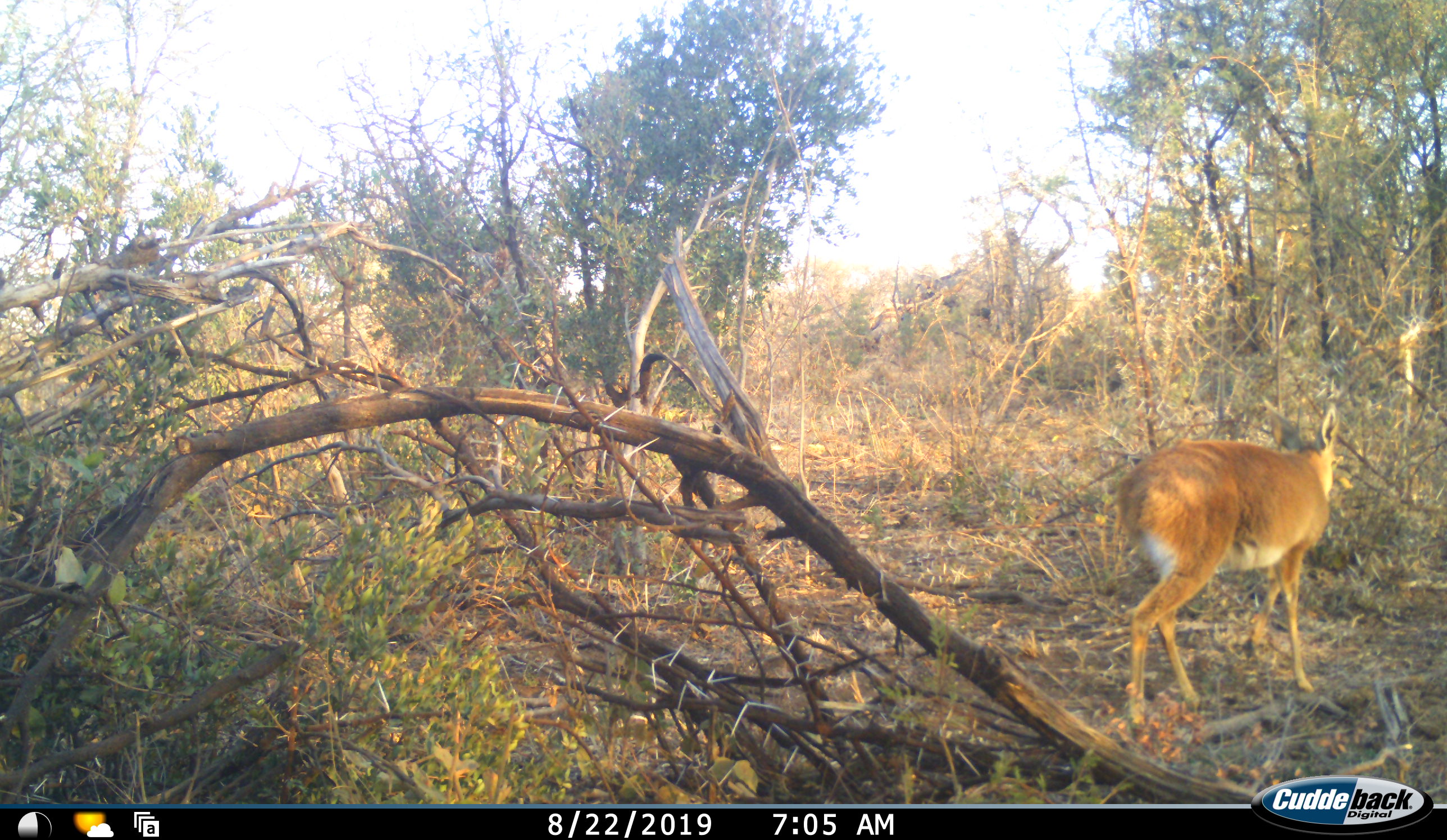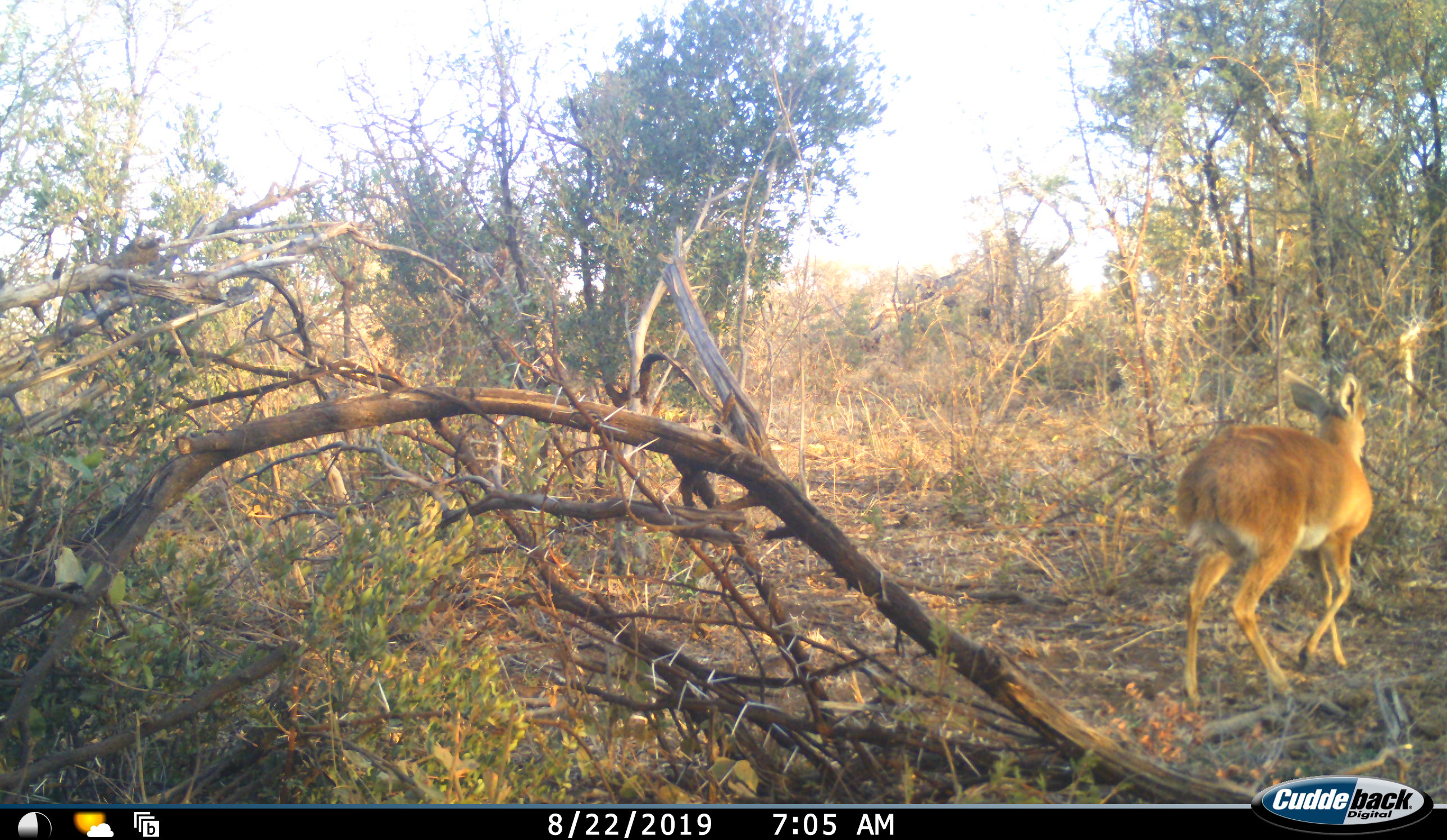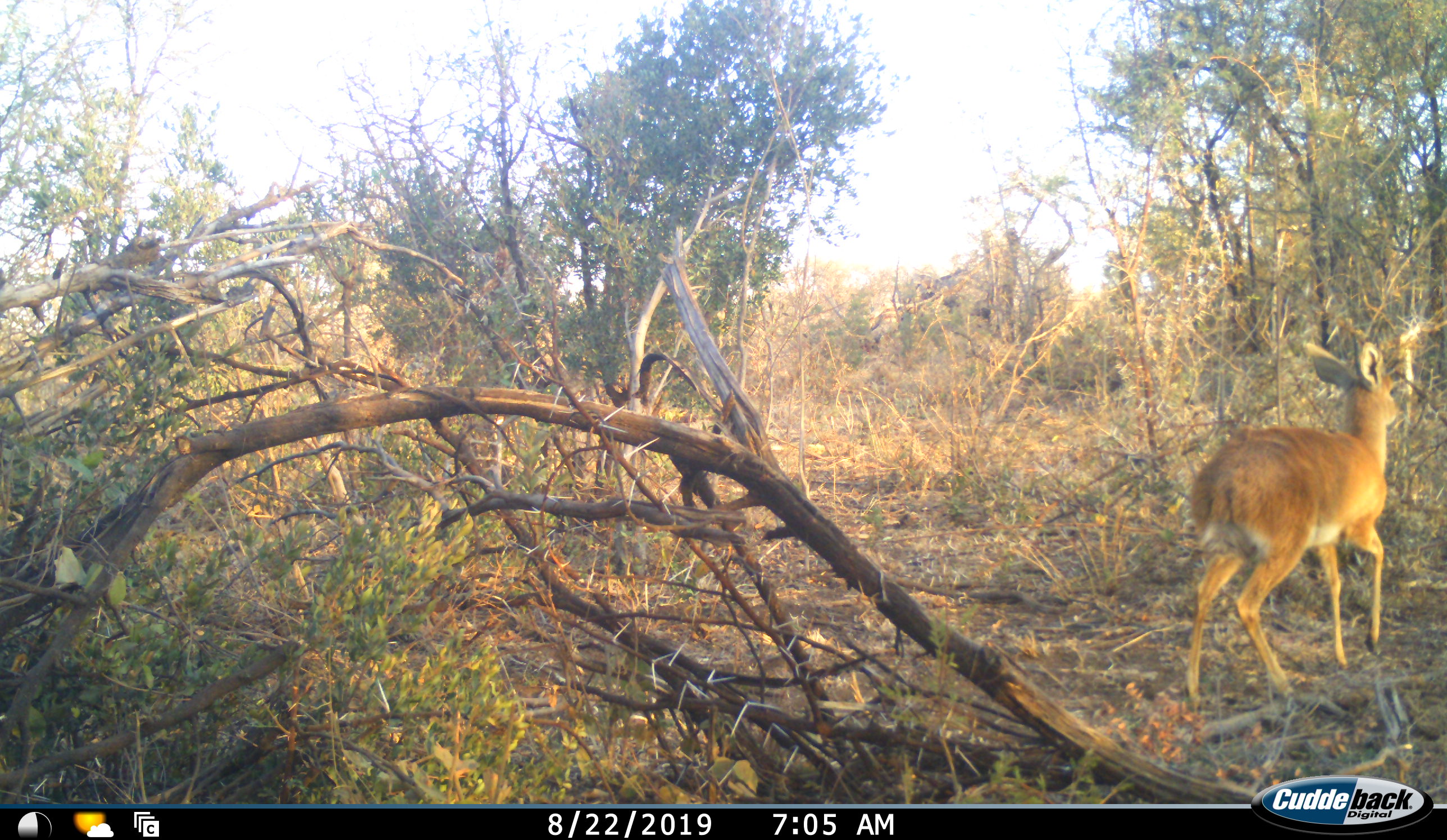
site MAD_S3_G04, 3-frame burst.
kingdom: Animalia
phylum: Chordata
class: Mammalia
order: Artiodactyla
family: Bovidae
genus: Raphicerus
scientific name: Raphicerus campestris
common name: steenbok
Steenbok (Raphicerus campestris), count 1. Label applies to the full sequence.